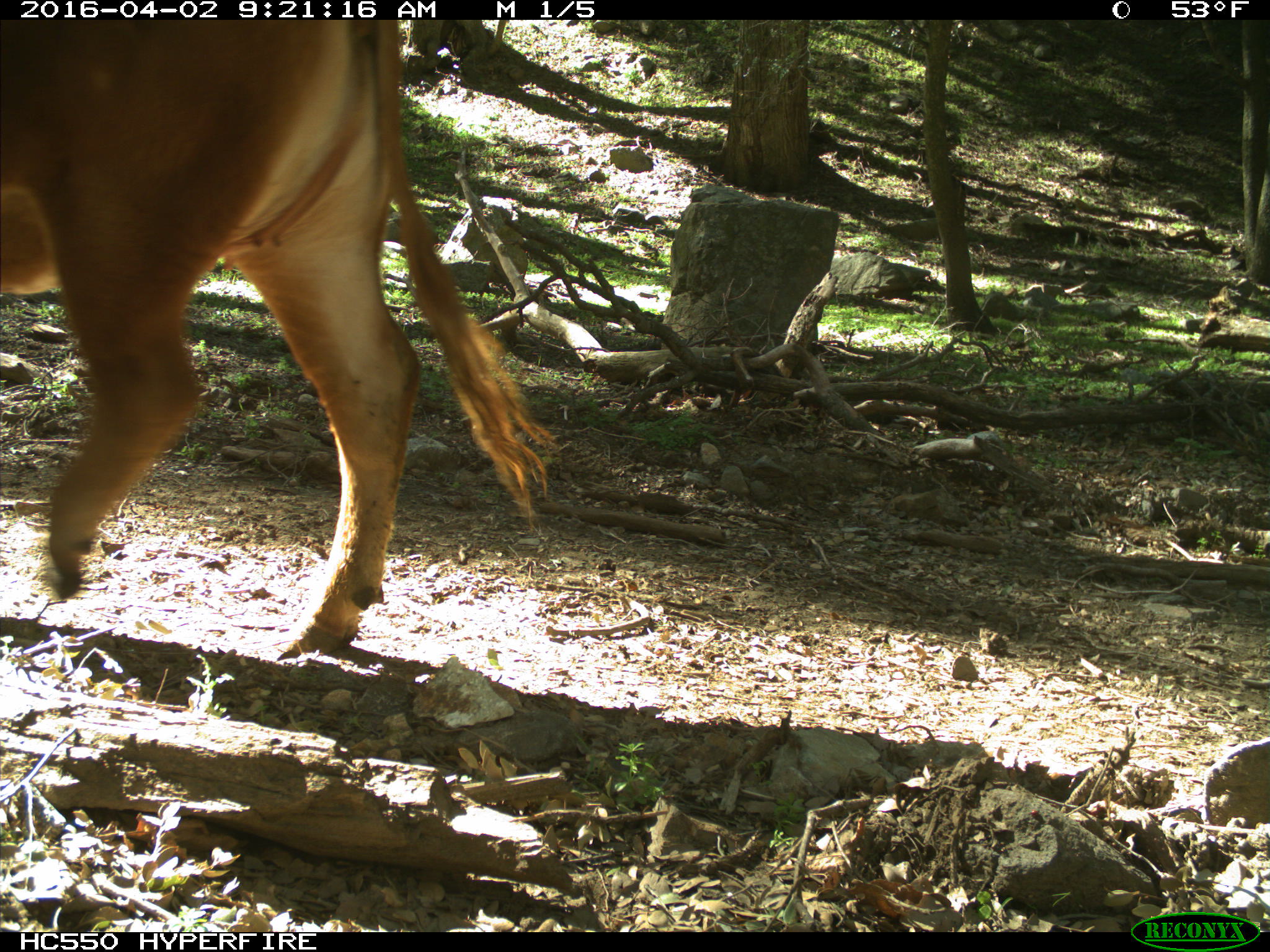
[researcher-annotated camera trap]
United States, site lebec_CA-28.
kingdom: Animalia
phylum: Chordata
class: Mammalia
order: Artiodactyla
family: Bovidae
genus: Bos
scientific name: Bos taurus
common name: domestic cow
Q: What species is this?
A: Bos taurus (domestic cow).